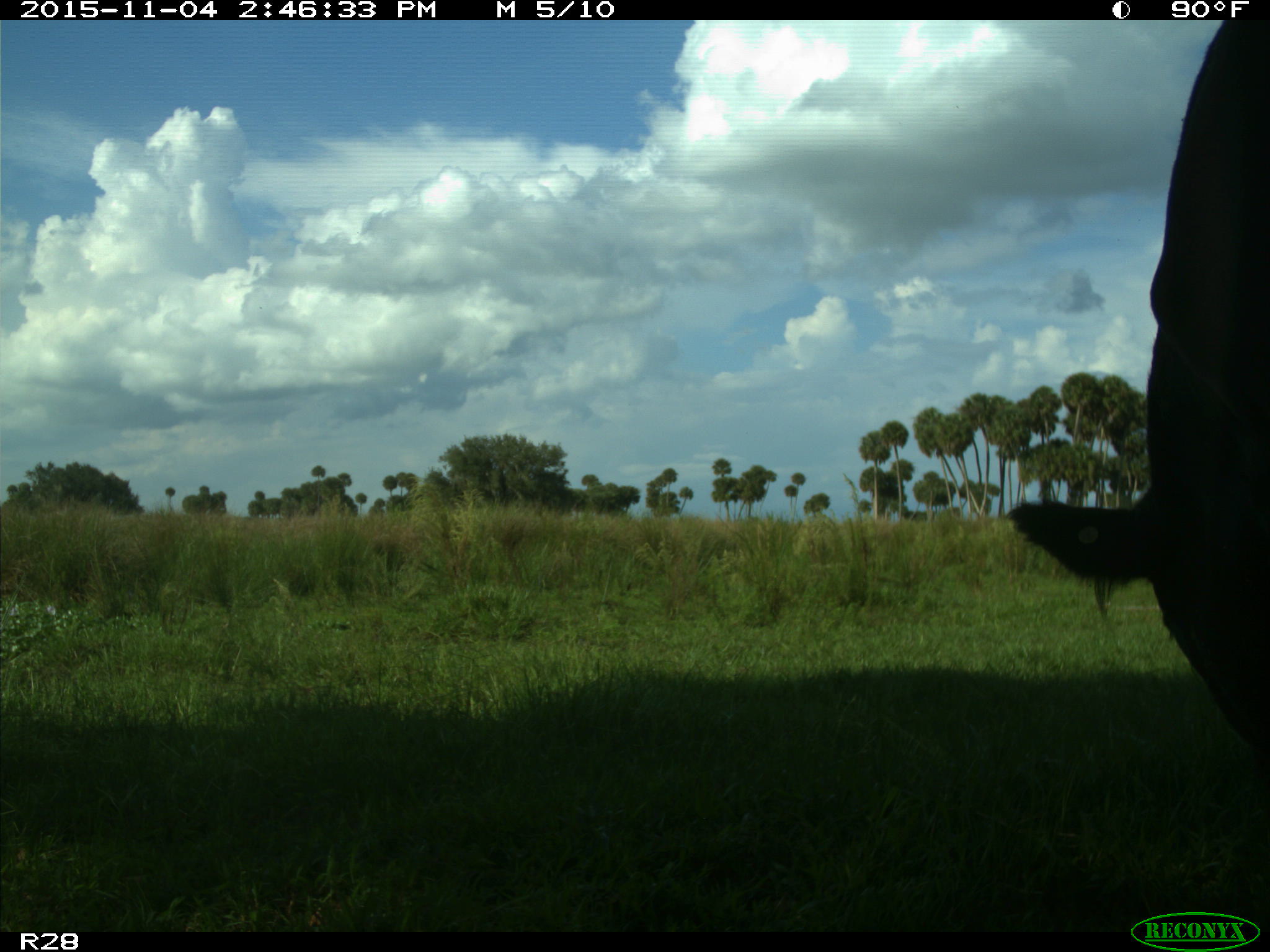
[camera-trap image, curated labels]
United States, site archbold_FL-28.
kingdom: Animalia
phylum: Chordata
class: Mammalia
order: Artiodactyla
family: Bovidae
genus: Bos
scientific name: Bos taurus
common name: domestic cow